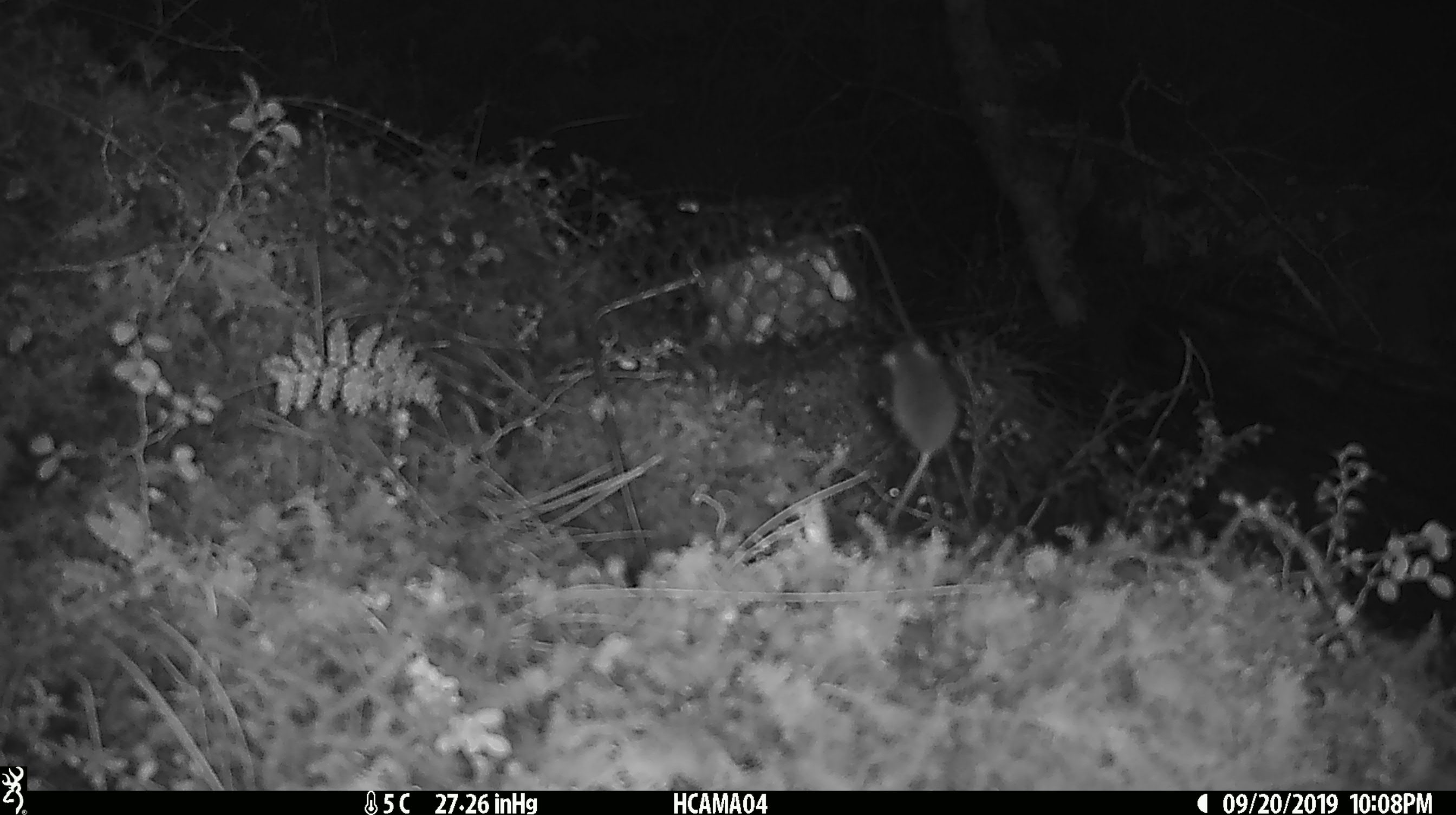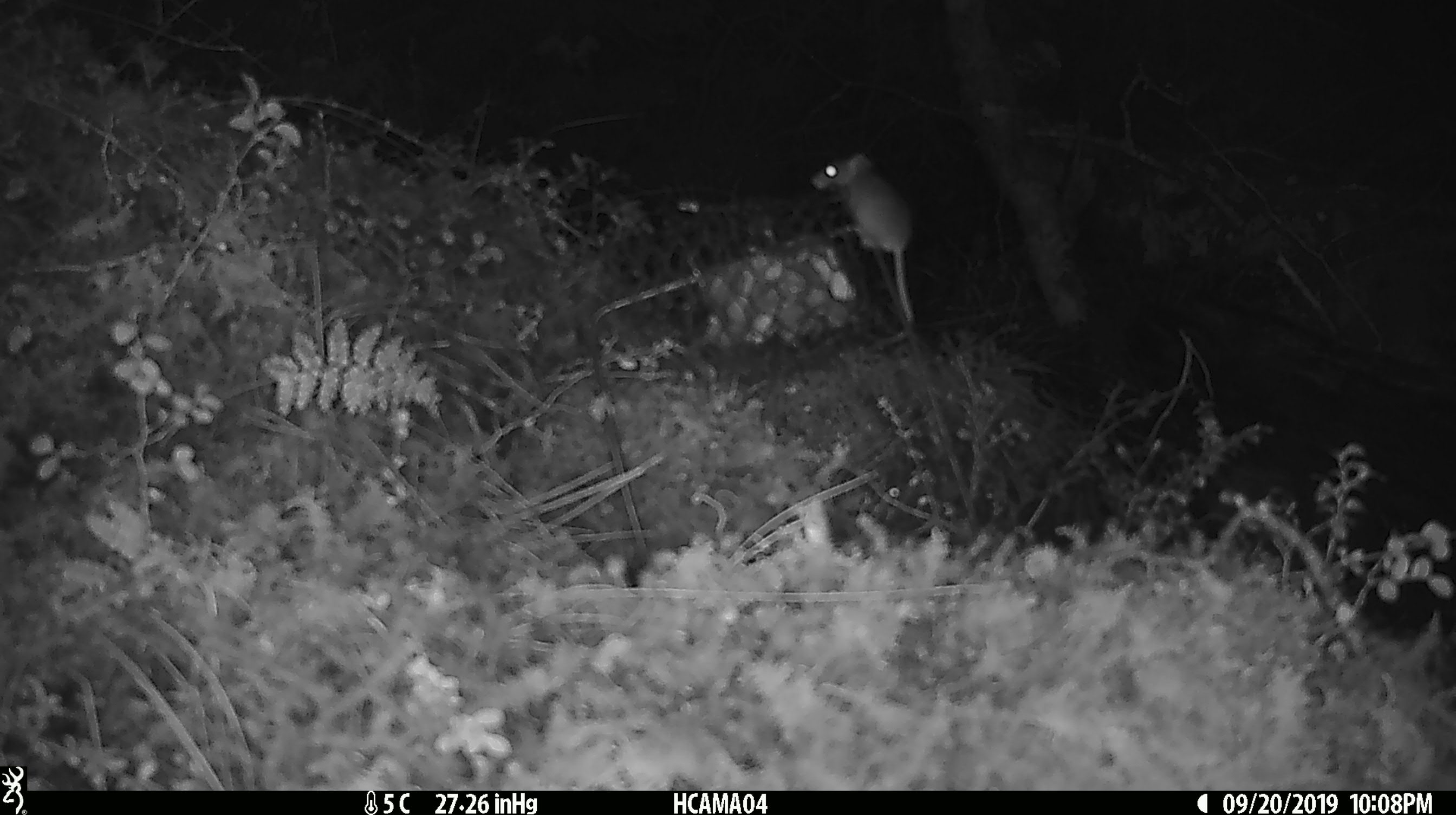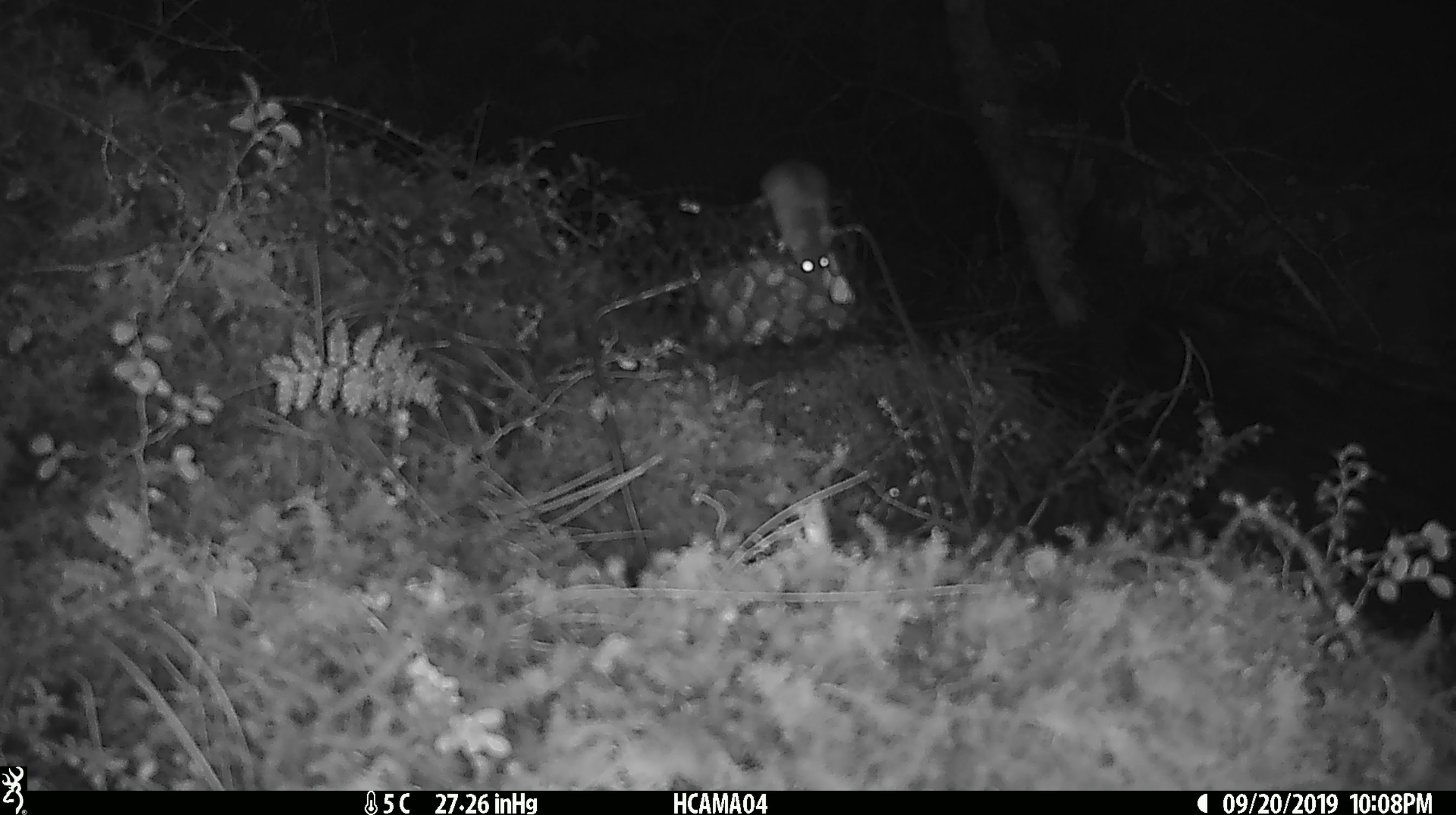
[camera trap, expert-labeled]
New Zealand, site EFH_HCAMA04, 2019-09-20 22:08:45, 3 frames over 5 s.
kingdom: Animalia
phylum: Chordata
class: Mammalia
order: Rodentia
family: Muridae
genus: Mus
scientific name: Mus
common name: mouse